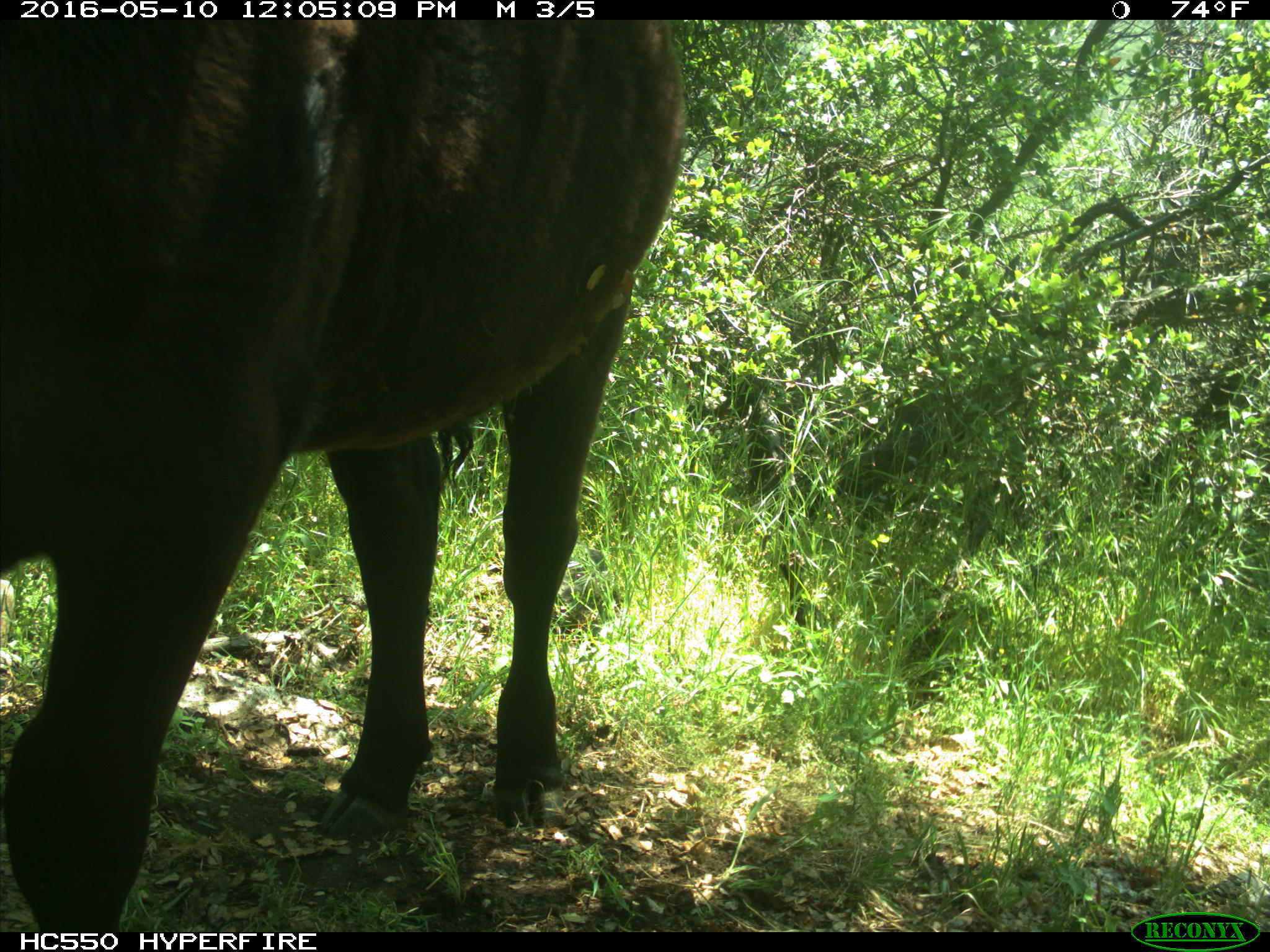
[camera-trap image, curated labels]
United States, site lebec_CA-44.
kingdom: Animalia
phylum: Chordata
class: Mammalia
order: Artiodactyla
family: Bovidae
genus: Bos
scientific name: Bos taurus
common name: domestic cow